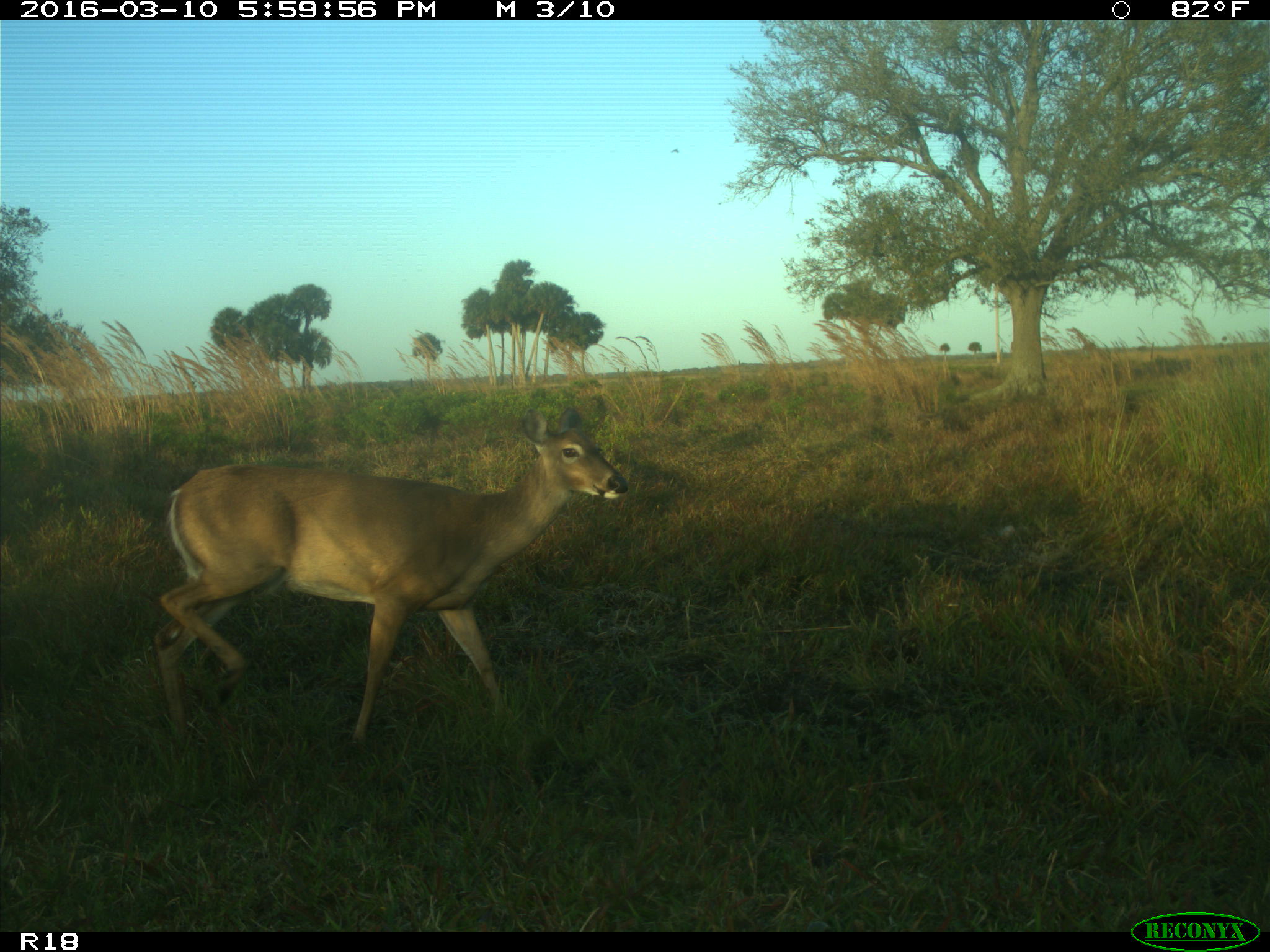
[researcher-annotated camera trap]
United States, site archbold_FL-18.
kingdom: Animalia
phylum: Chordata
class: Mammalia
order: Artiodactyla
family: Cervidae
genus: Odocoileus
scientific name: Odocoileus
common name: deer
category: unidentified deer